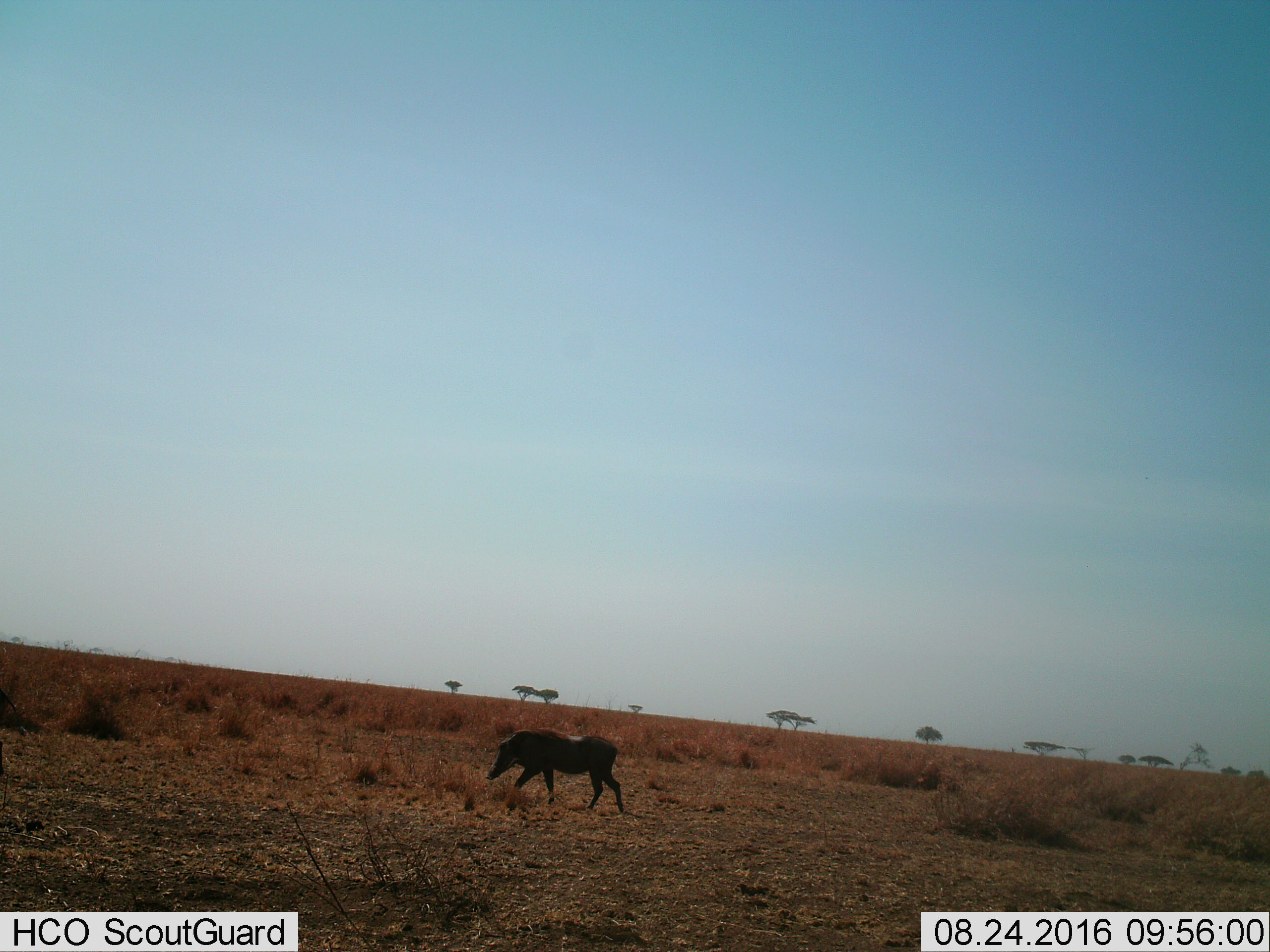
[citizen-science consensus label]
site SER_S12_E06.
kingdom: Animalia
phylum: Chordata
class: Mammalia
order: Artiodactyla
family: Suidae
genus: Phacochoerus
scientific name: Phacochoerus africanus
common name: warthog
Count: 1.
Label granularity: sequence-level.